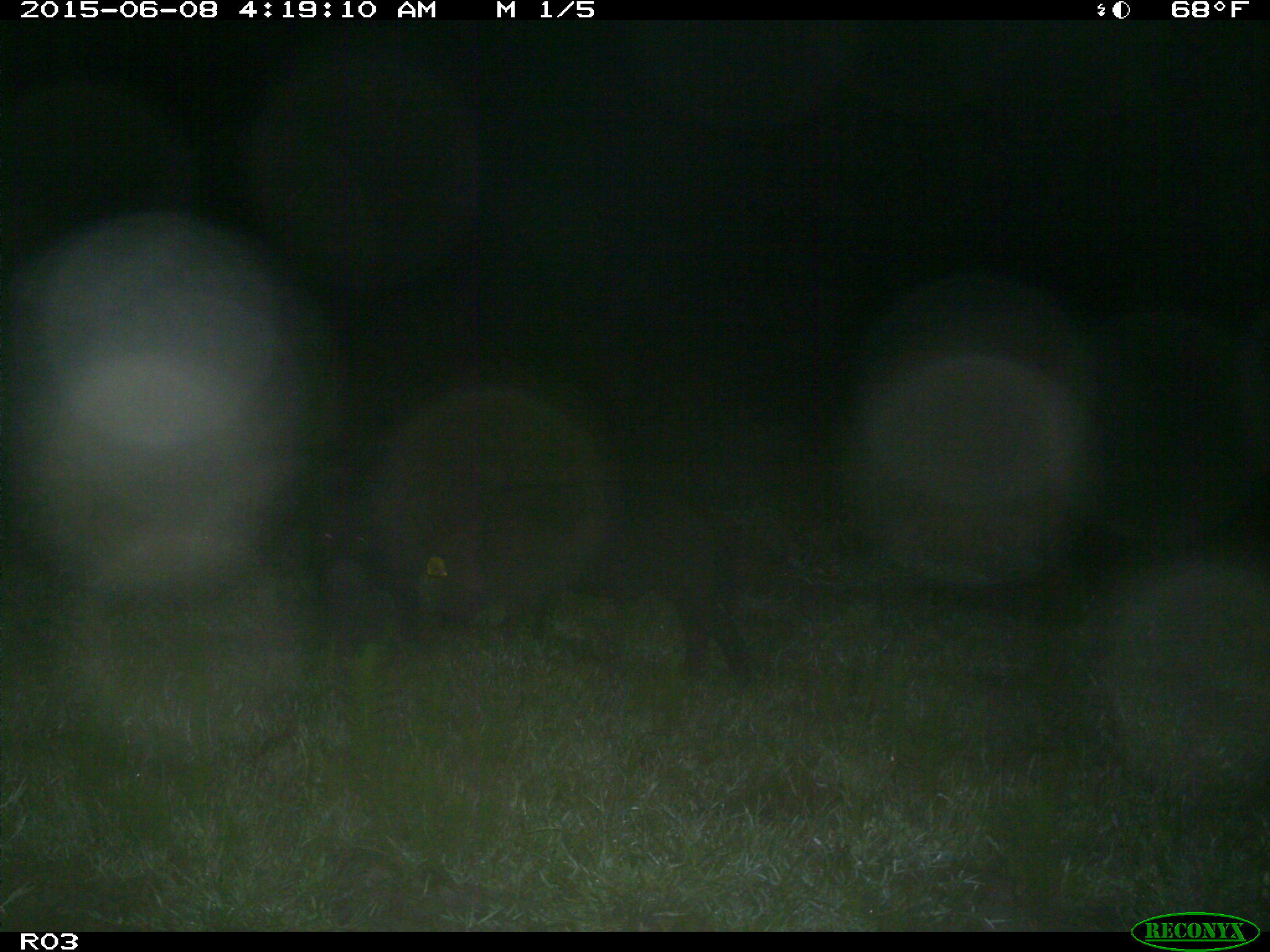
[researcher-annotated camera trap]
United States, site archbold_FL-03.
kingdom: Animalia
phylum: Chordata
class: Mammalia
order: Artiodactyla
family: Suidae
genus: Sus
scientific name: Sus scrofa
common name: wild boar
Sus scrofa (wild boar).